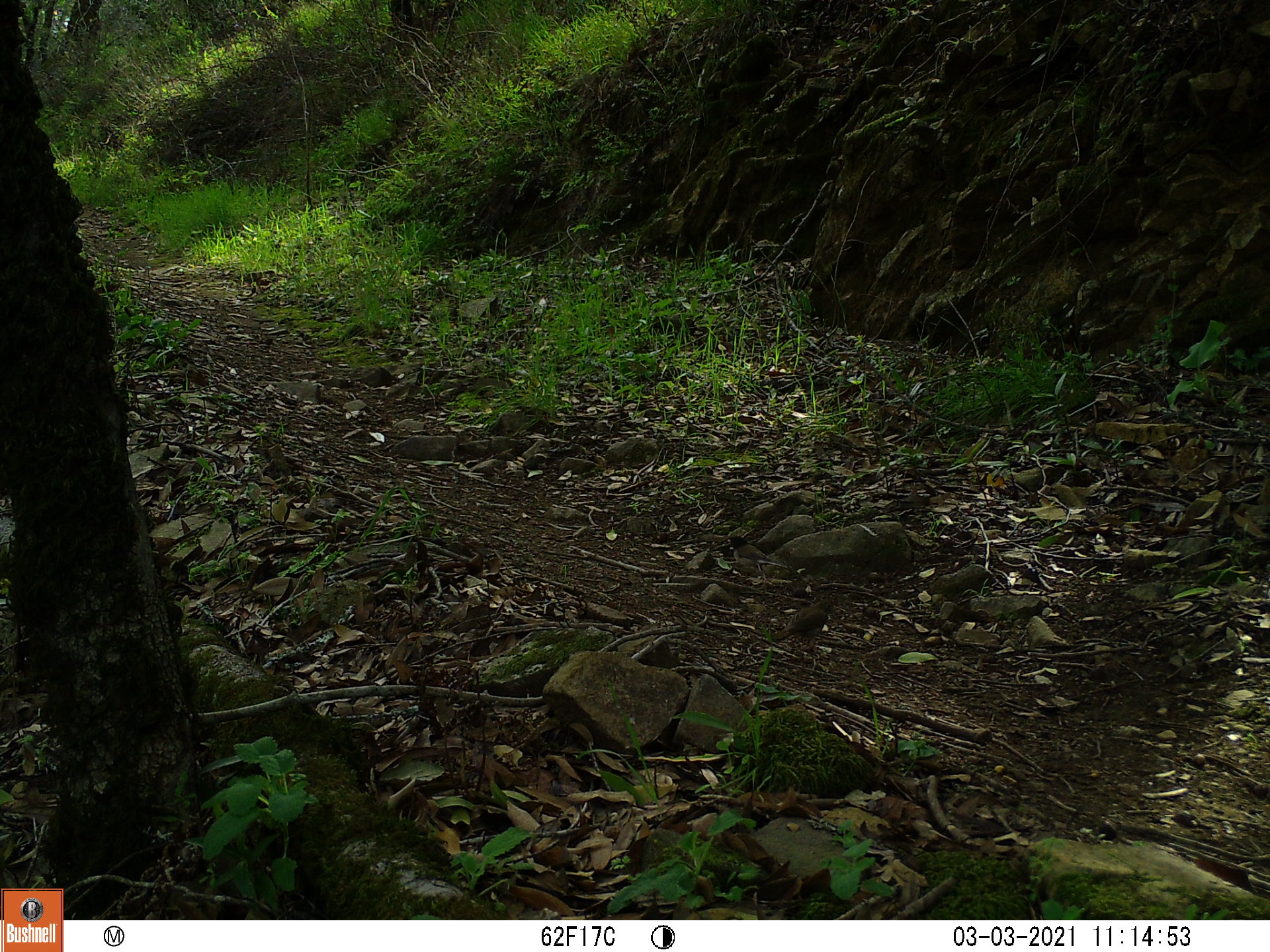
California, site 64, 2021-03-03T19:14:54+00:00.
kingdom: Animalia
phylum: Chordata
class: Aves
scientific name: Aves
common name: bird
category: unknown bird